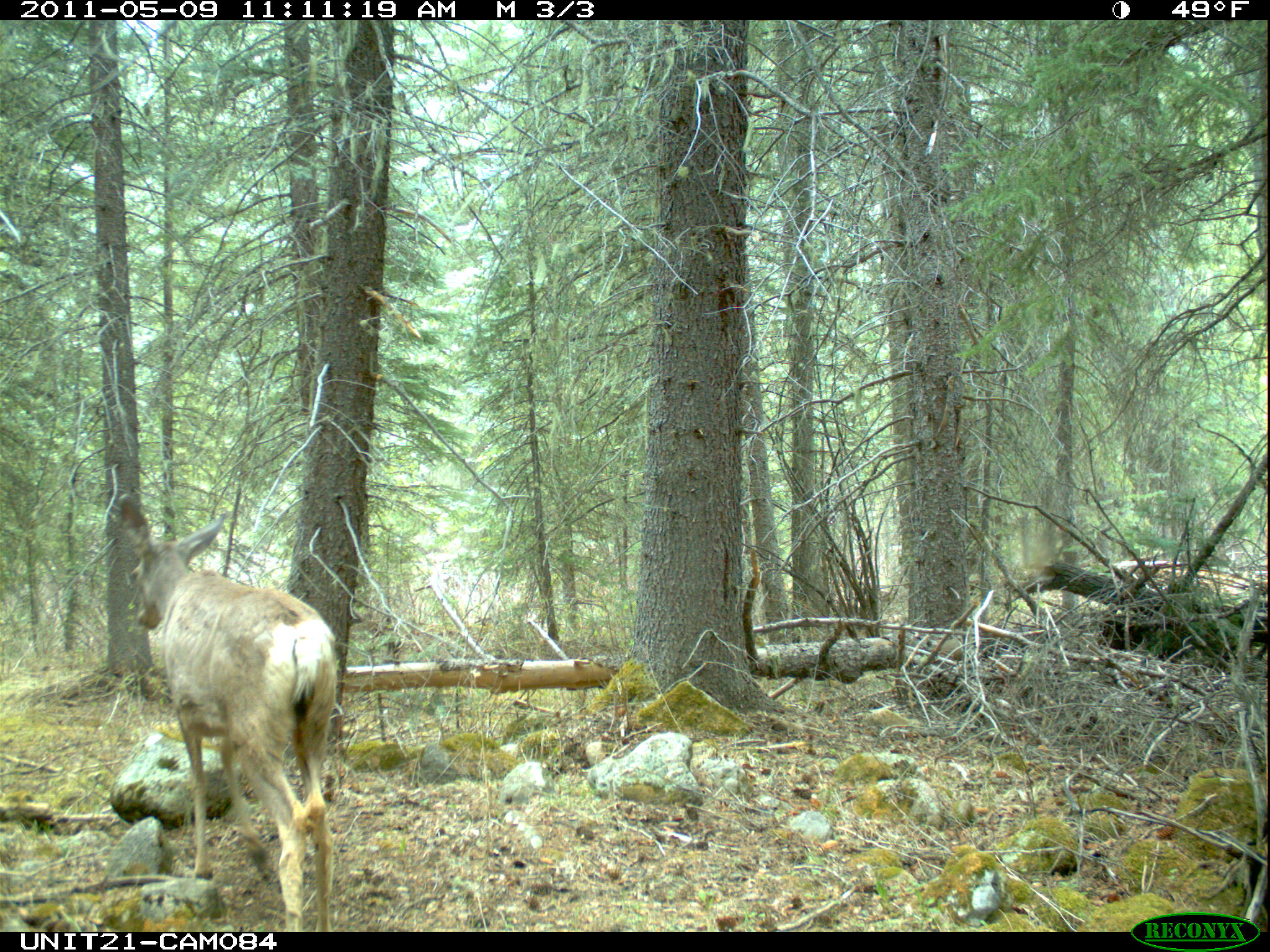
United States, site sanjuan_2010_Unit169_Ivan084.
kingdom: Animalia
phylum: Chordata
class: Mammalia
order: Artiodactyla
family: Cervidae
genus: Odocoileus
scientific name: Odocoileus hemionus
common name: mule deer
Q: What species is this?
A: Odocoileus hemionus (mule deer).